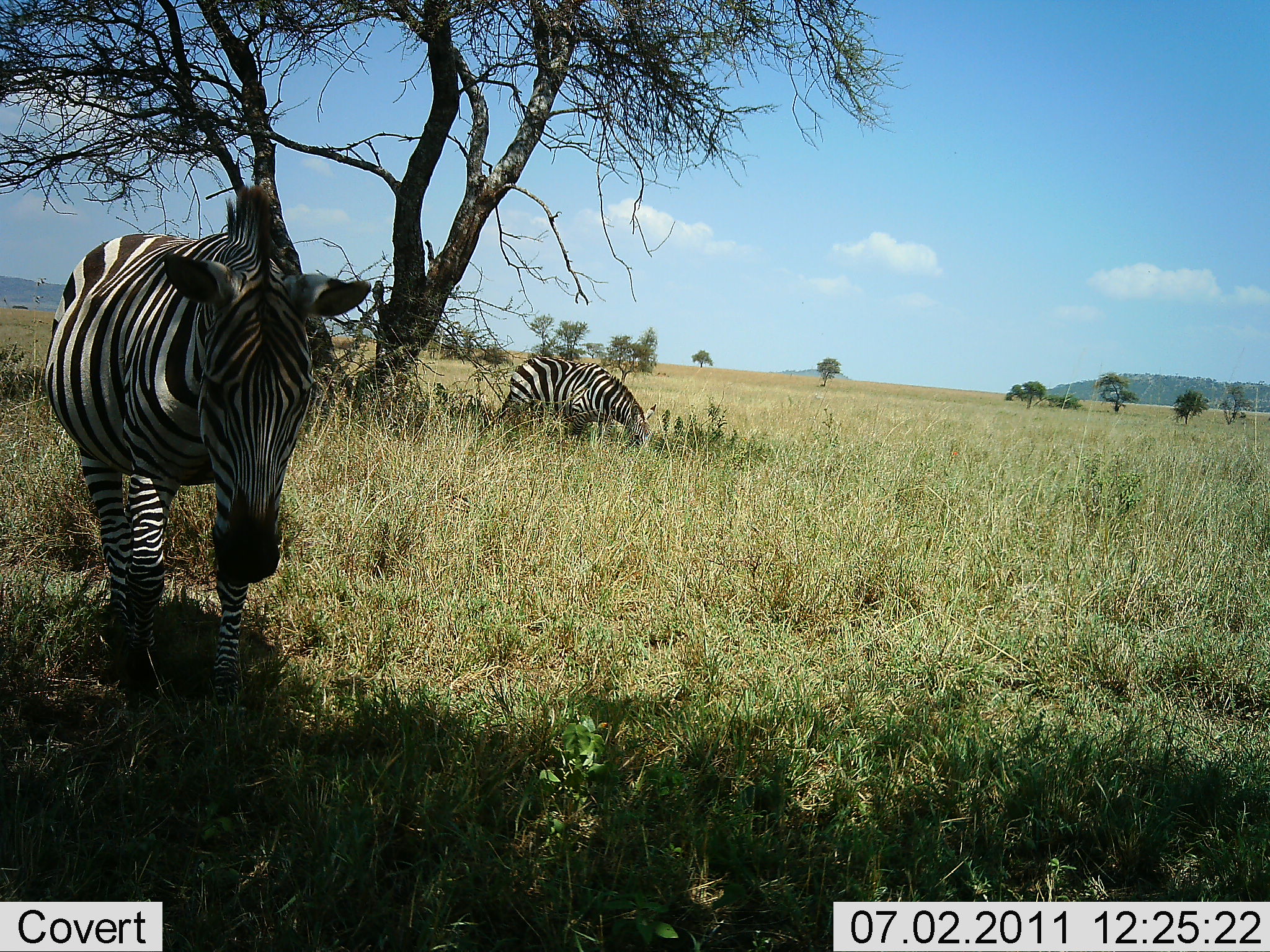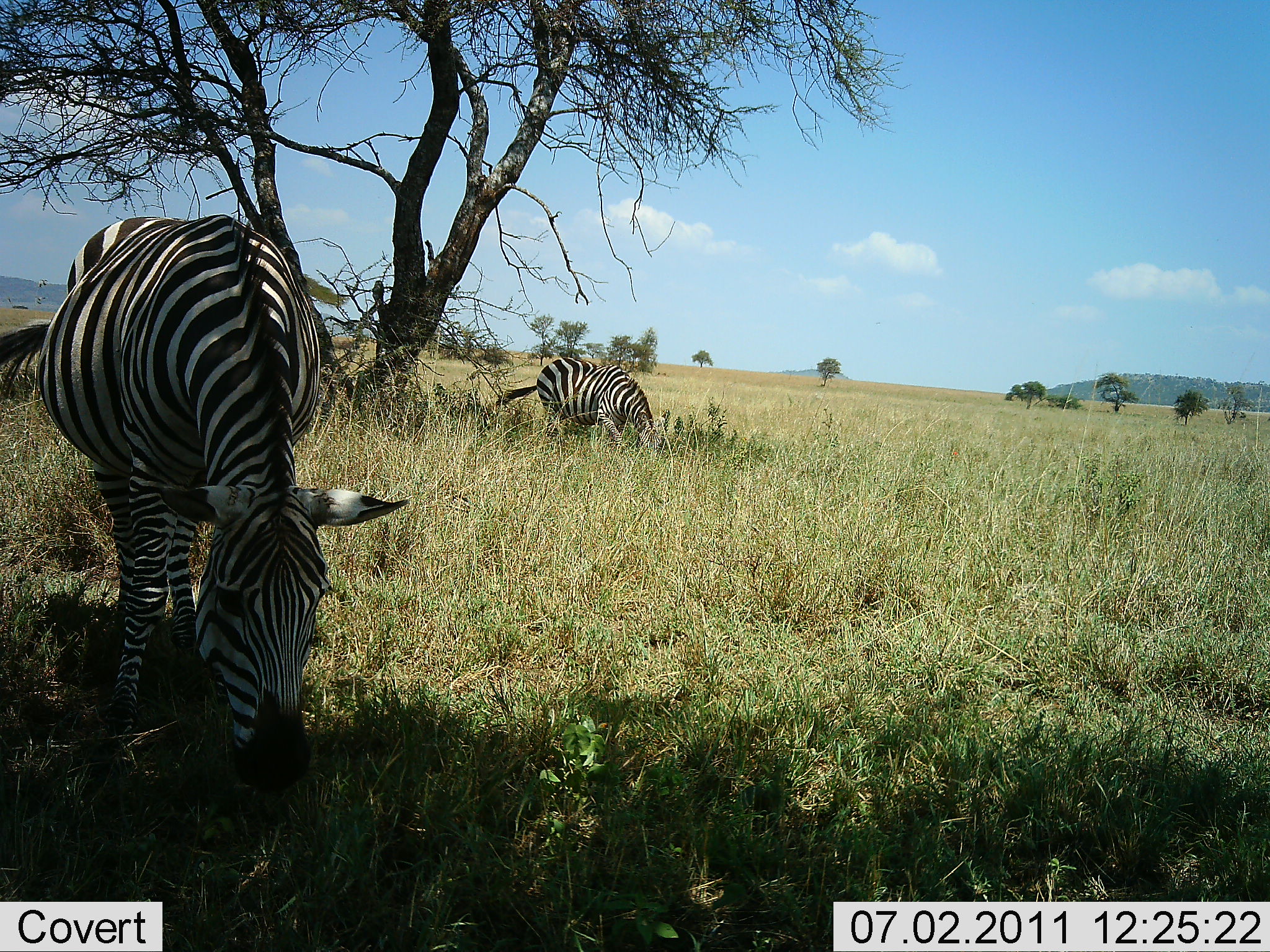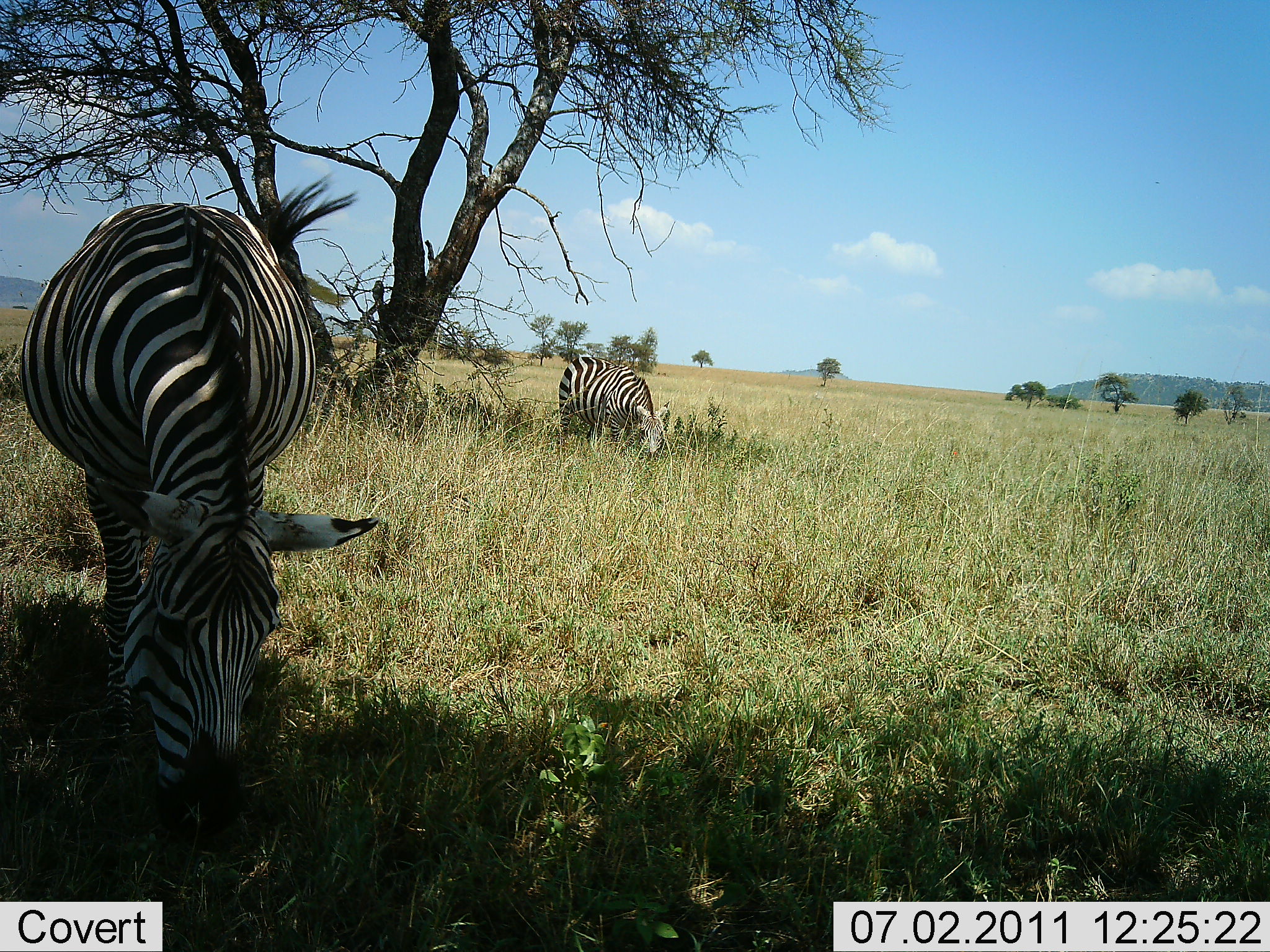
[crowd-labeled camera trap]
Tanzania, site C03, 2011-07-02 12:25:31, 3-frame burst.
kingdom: Animalia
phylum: Chordata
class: Mammalia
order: Perissodactyla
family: Equidae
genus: Equus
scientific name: Equus quagga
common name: plains zebra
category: zebra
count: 2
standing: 14%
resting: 0%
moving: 14%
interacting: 0%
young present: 7%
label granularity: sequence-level